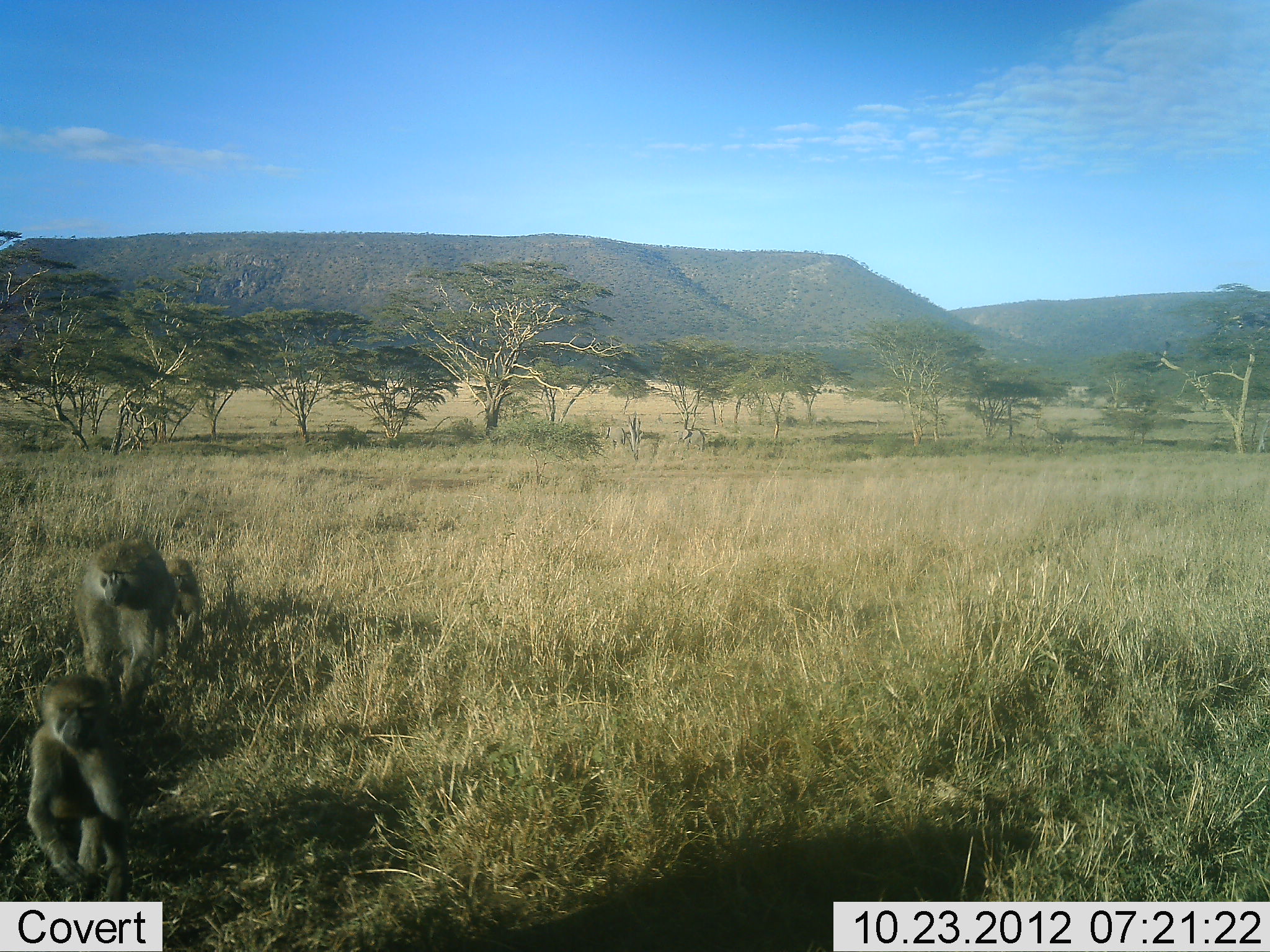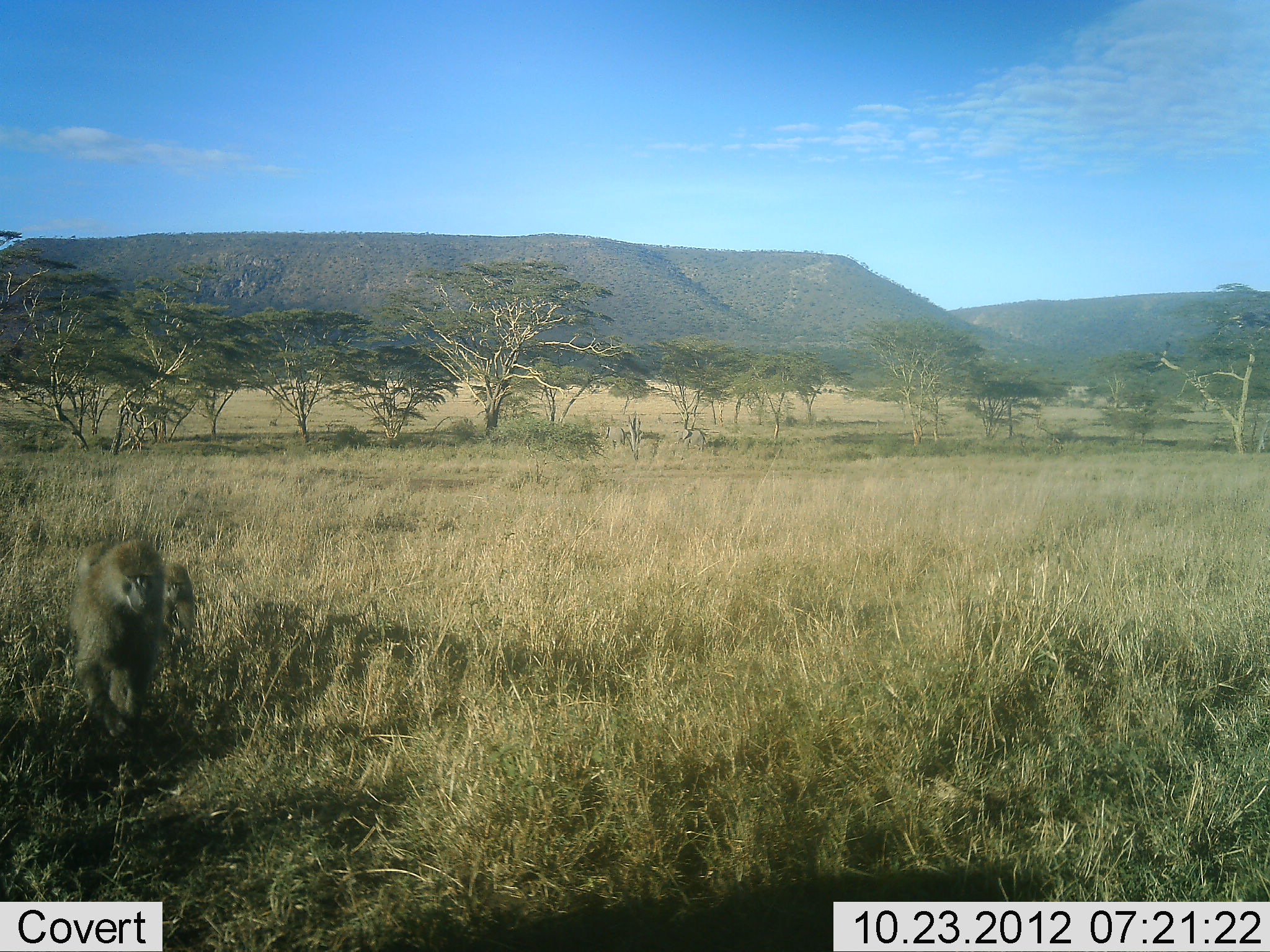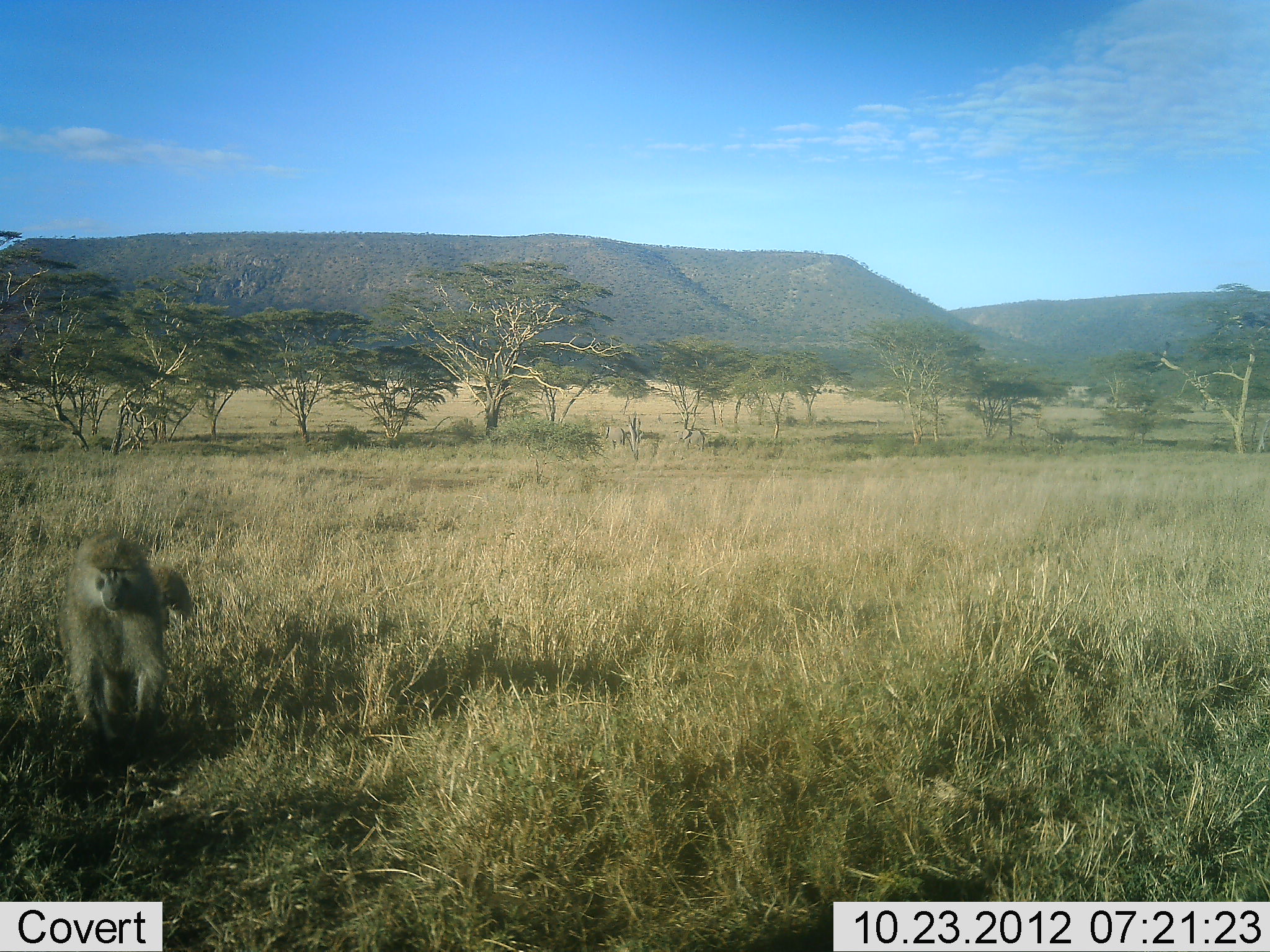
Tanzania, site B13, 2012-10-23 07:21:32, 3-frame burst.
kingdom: Animalia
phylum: Chordata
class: Mammalia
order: Primates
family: Cercopithecidae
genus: Papio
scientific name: Papio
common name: baboon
Baboon (Papio), count 3. Behavior (volunteer vote fractions): standing 10%, resting 0%, moving 90%, interacting 0%. Young present (vote fraction): 30%. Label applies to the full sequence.